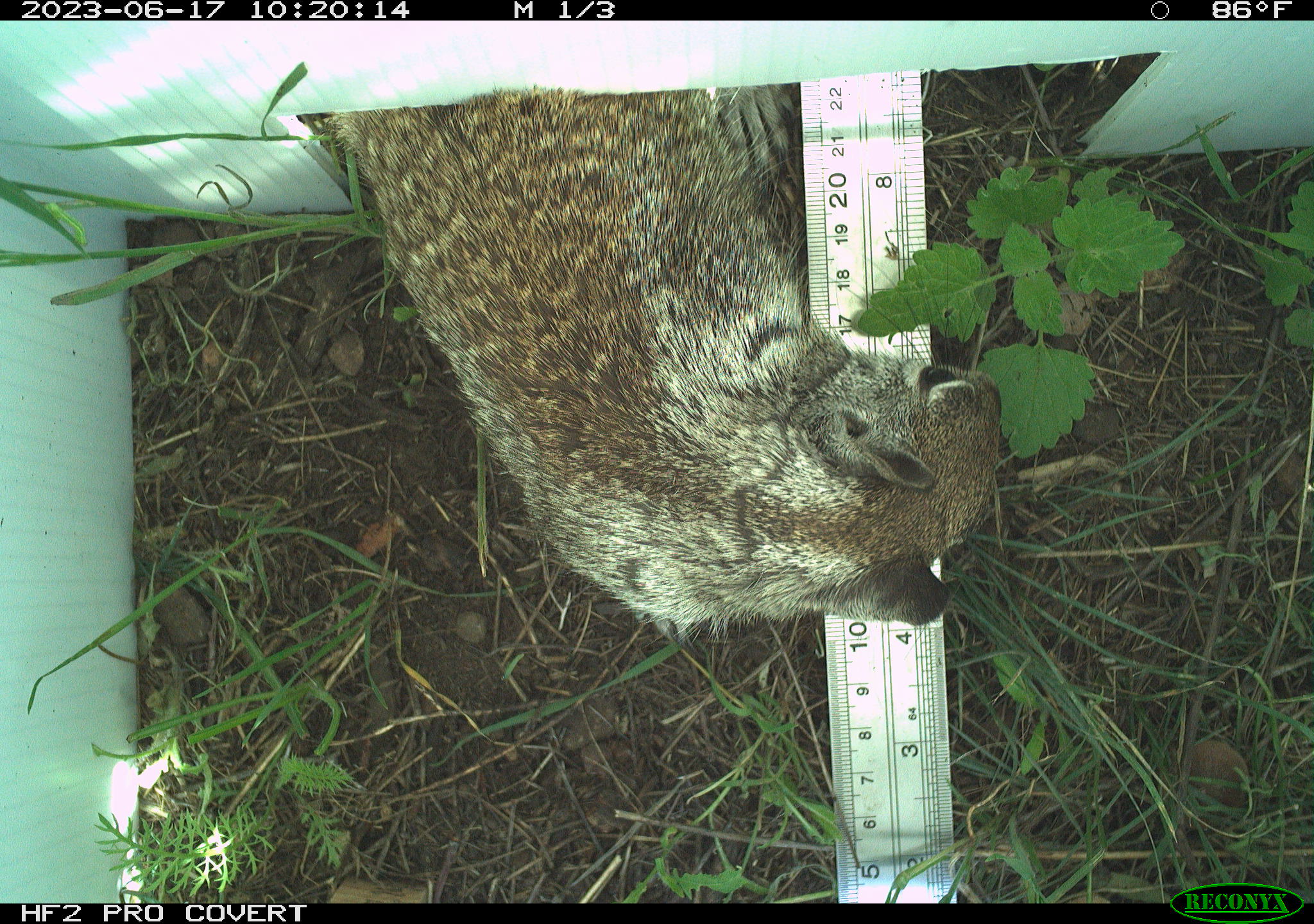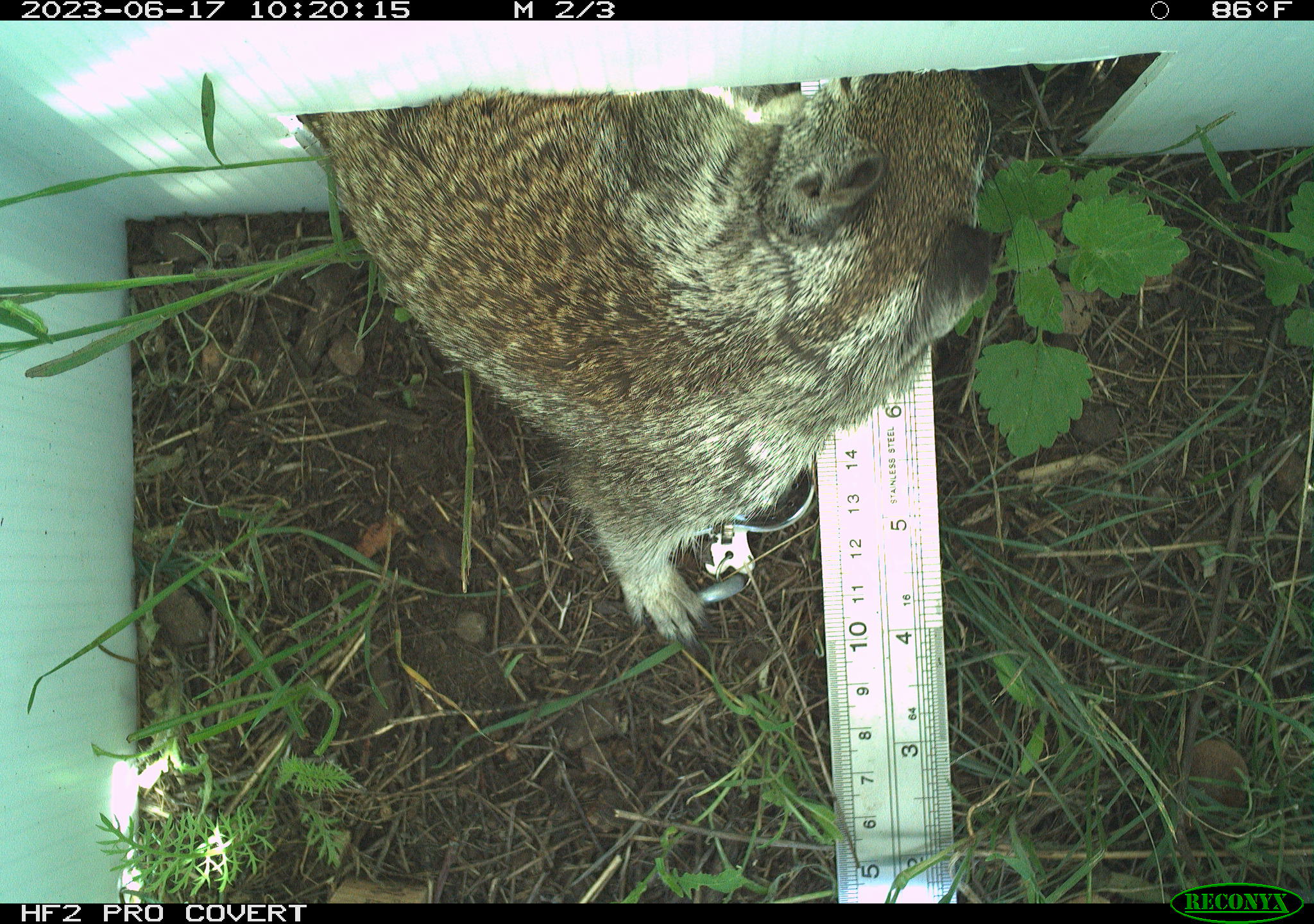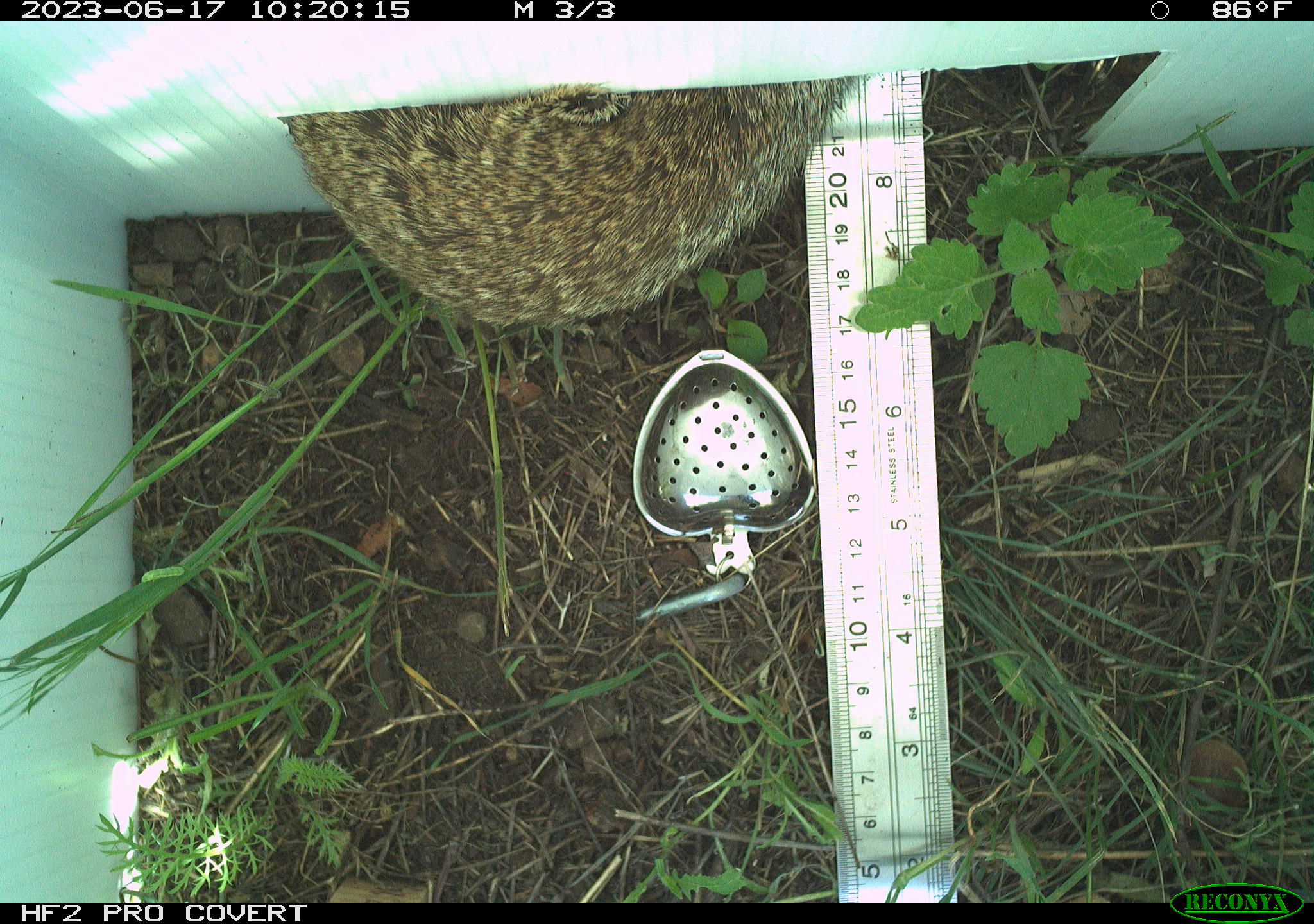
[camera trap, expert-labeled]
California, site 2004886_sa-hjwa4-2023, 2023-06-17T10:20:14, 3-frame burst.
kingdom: Animalia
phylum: Chordata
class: Mammalia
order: Rodentia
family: Sciuridae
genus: Otospermophilus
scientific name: Otospermophilus beecheyi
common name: california ground squirrel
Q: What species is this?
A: California ground squirrel (Otospermophilus beecheyi).